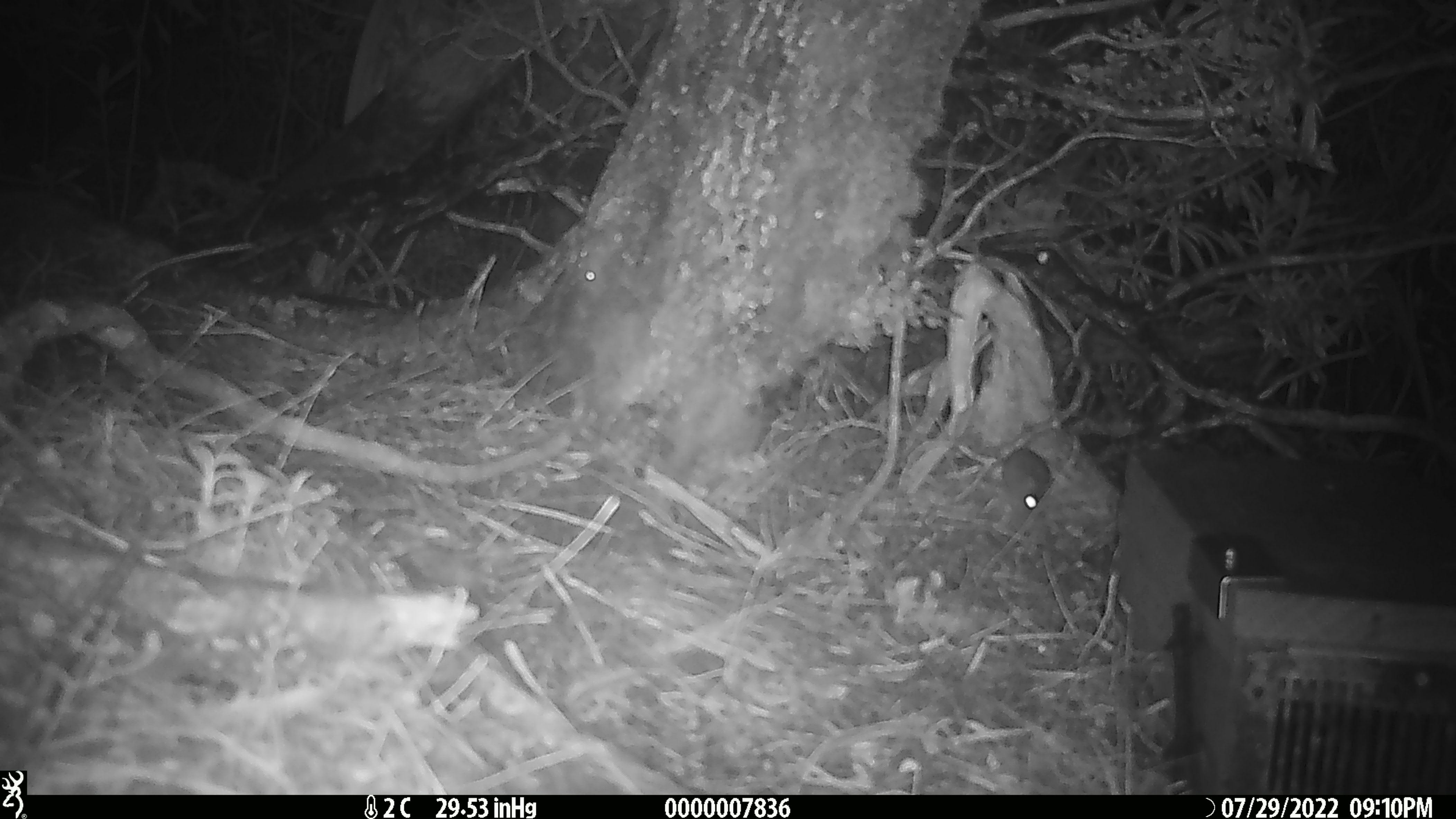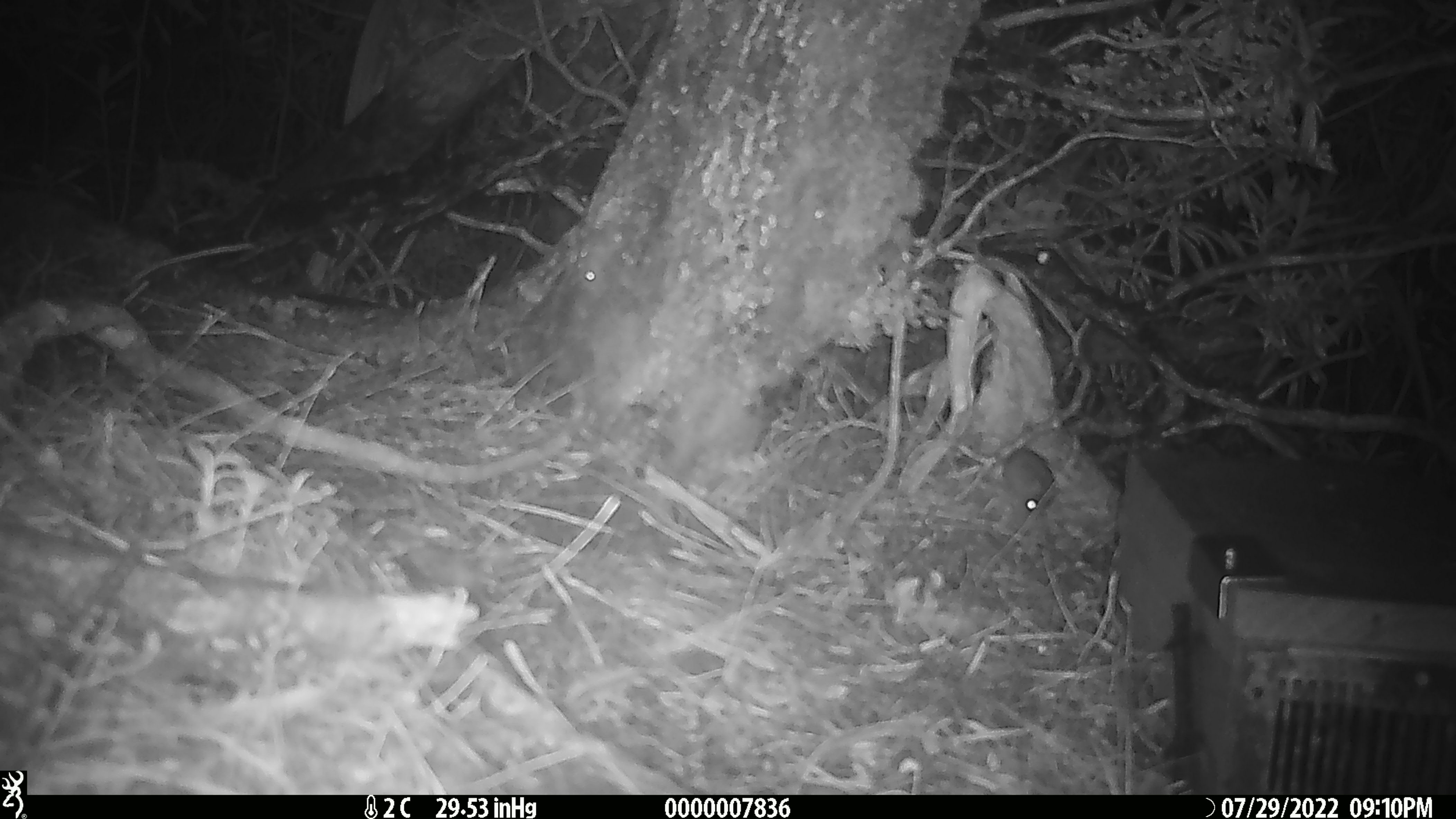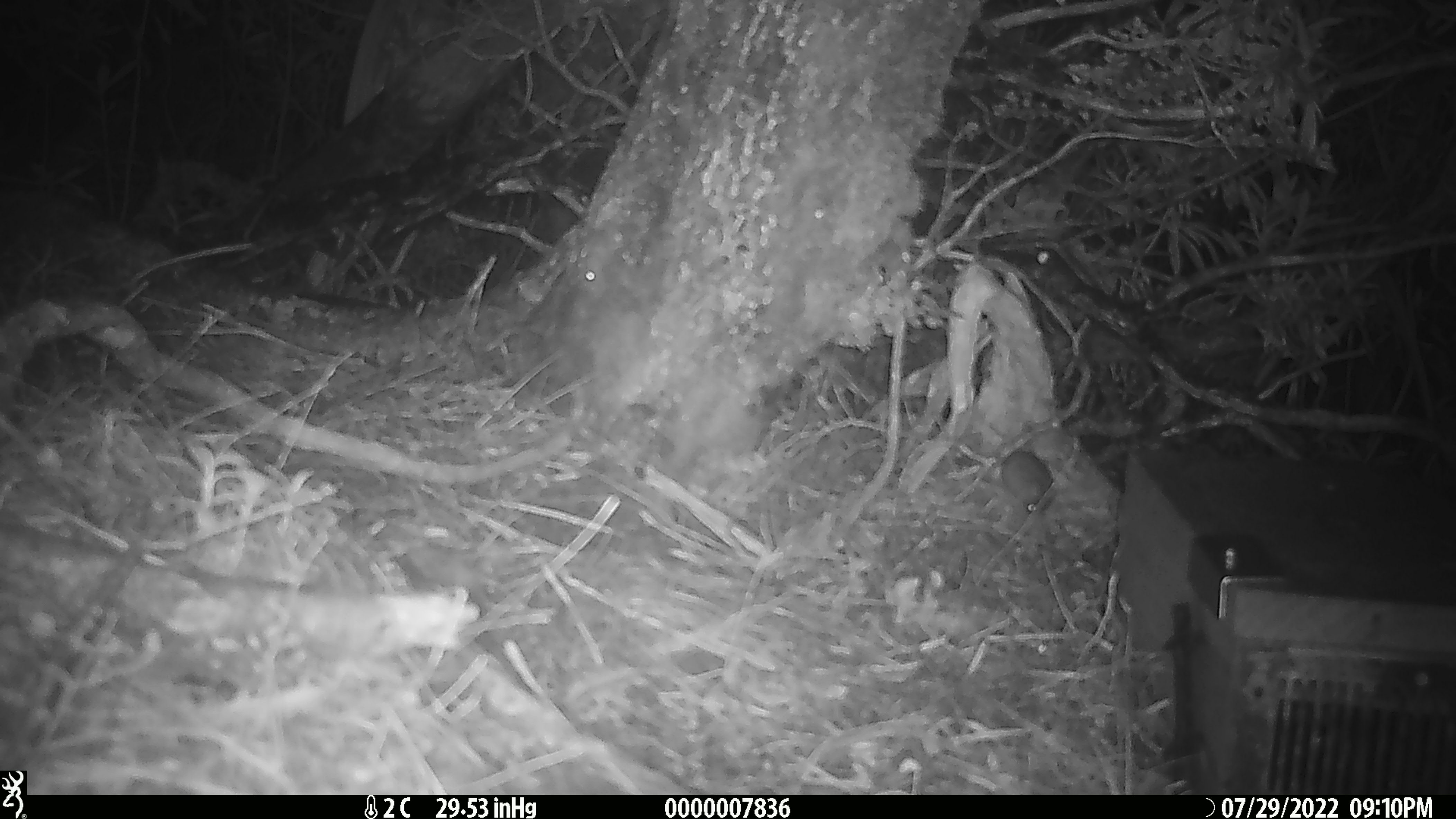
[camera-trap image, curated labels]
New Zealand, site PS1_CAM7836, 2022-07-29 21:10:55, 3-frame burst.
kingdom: Animalia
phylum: Chordata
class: Mammalia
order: Rodentia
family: Muridae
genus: Mus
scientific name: Mus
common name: mouse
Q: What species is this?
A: Mouse (Mus).